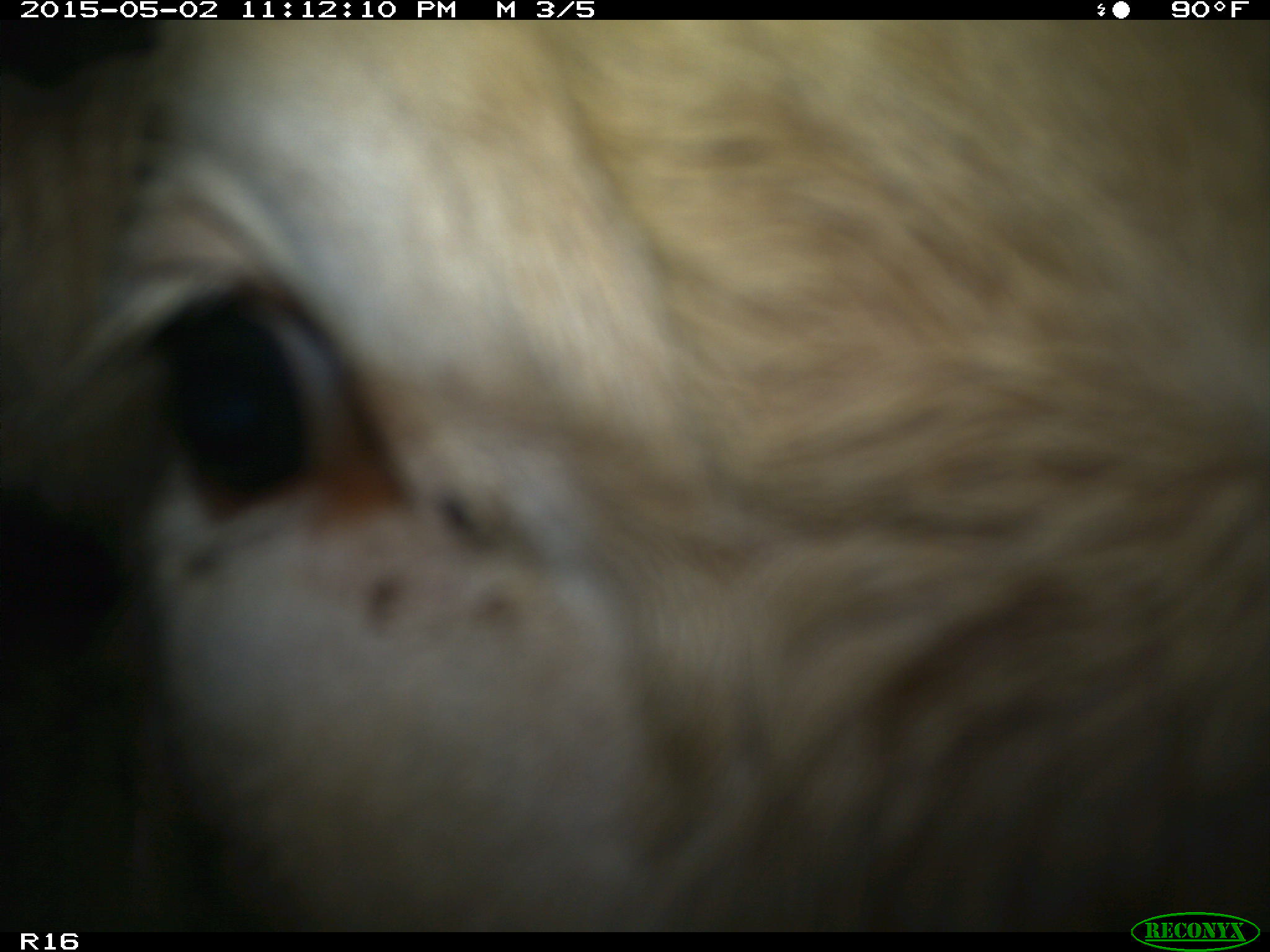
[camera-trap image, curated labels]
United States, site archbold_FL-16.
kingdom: Animalia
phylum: Chordata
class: Mammalia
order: Artiodactyla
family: Bovidae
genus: Bos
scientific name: Bos taurus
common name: domestic cow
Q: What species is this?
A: Bos taurus (domestic cow).